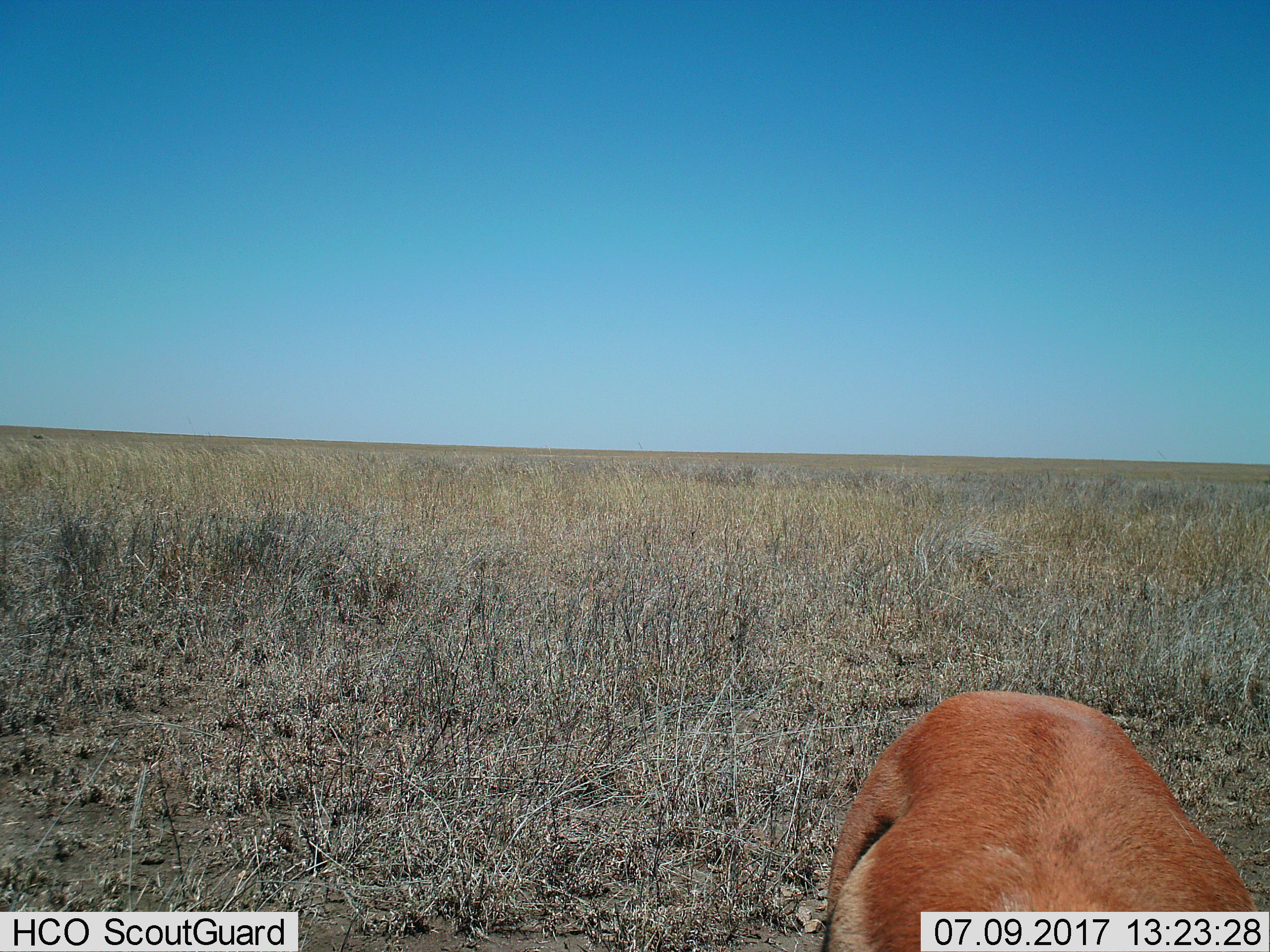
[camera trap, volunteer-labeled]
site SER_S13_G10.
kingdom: Animalia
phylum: Chordata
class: Mammalia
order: Artiodactyla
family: Bovidae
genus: Aepyceros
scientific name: Aepyceros melampus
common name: impala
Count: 1.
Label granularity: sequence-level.